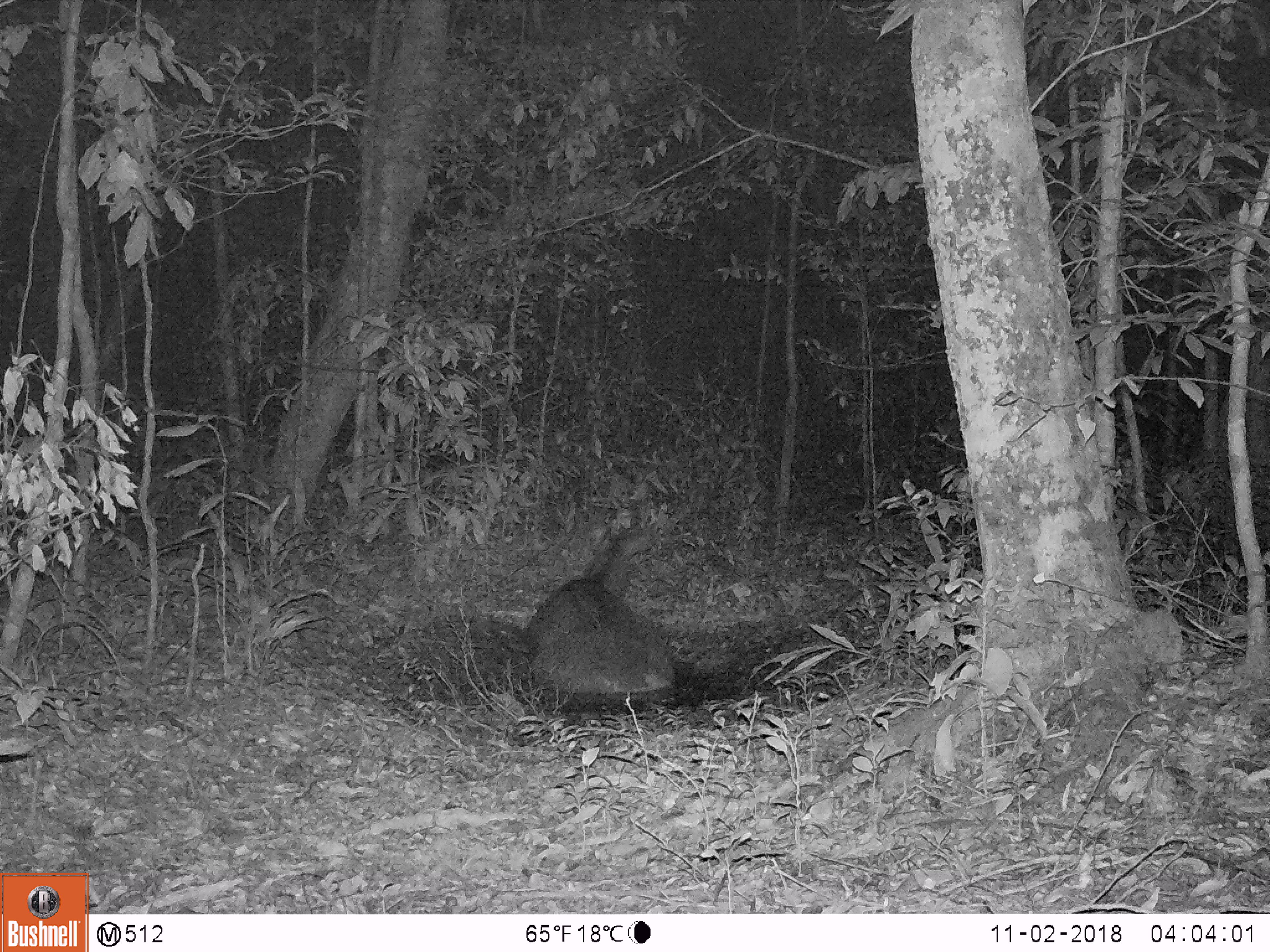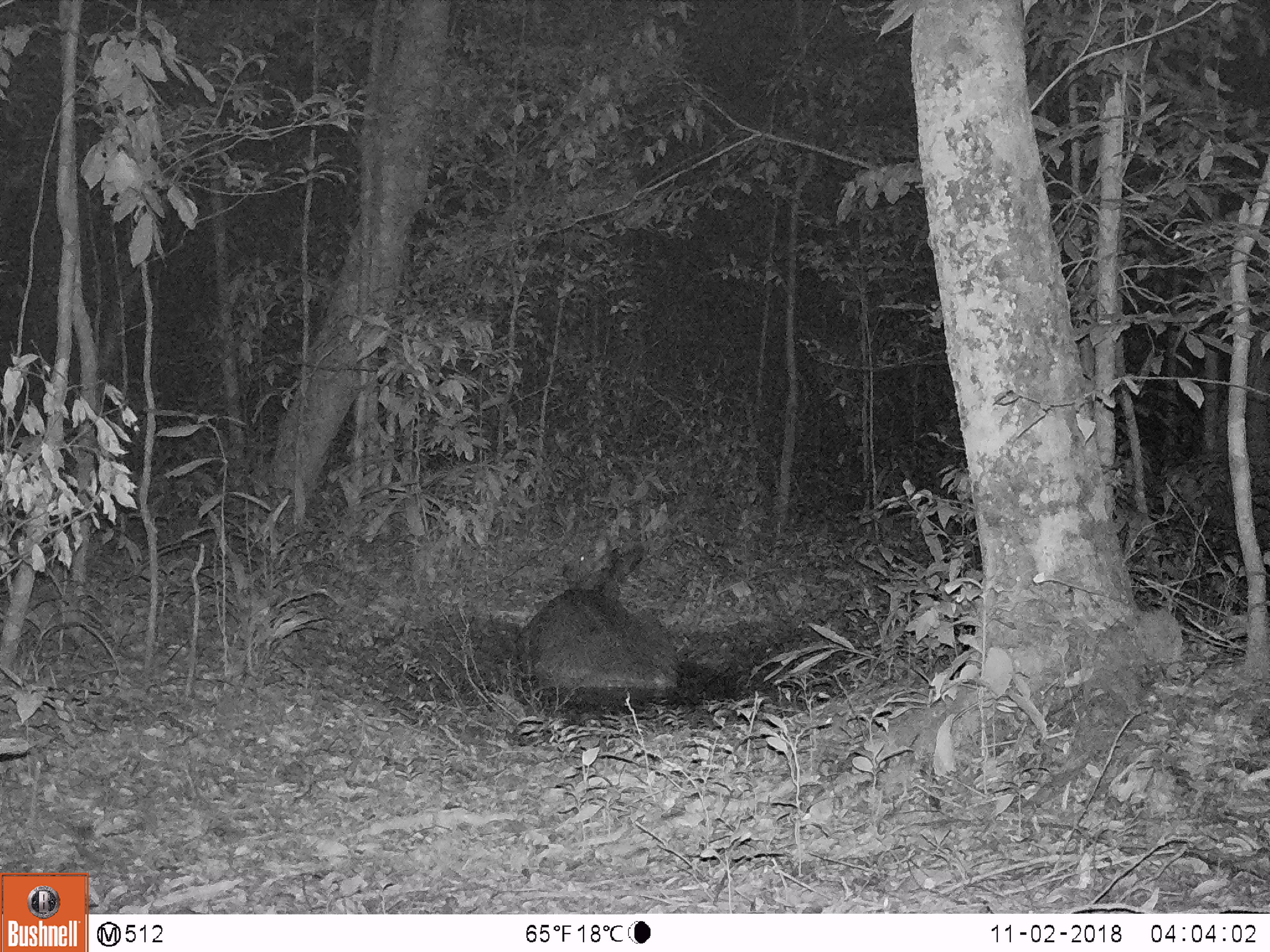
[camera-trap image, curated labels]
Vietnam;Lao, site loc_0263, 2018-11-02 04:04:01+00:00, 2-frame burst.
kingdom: Animalia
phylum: Chordata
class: Mammalia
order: Artiodactyla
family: Cervidae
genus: Rusa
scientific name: Rusa unicolor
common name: sambar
Sambar (Rusa unicolor). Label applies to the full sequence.